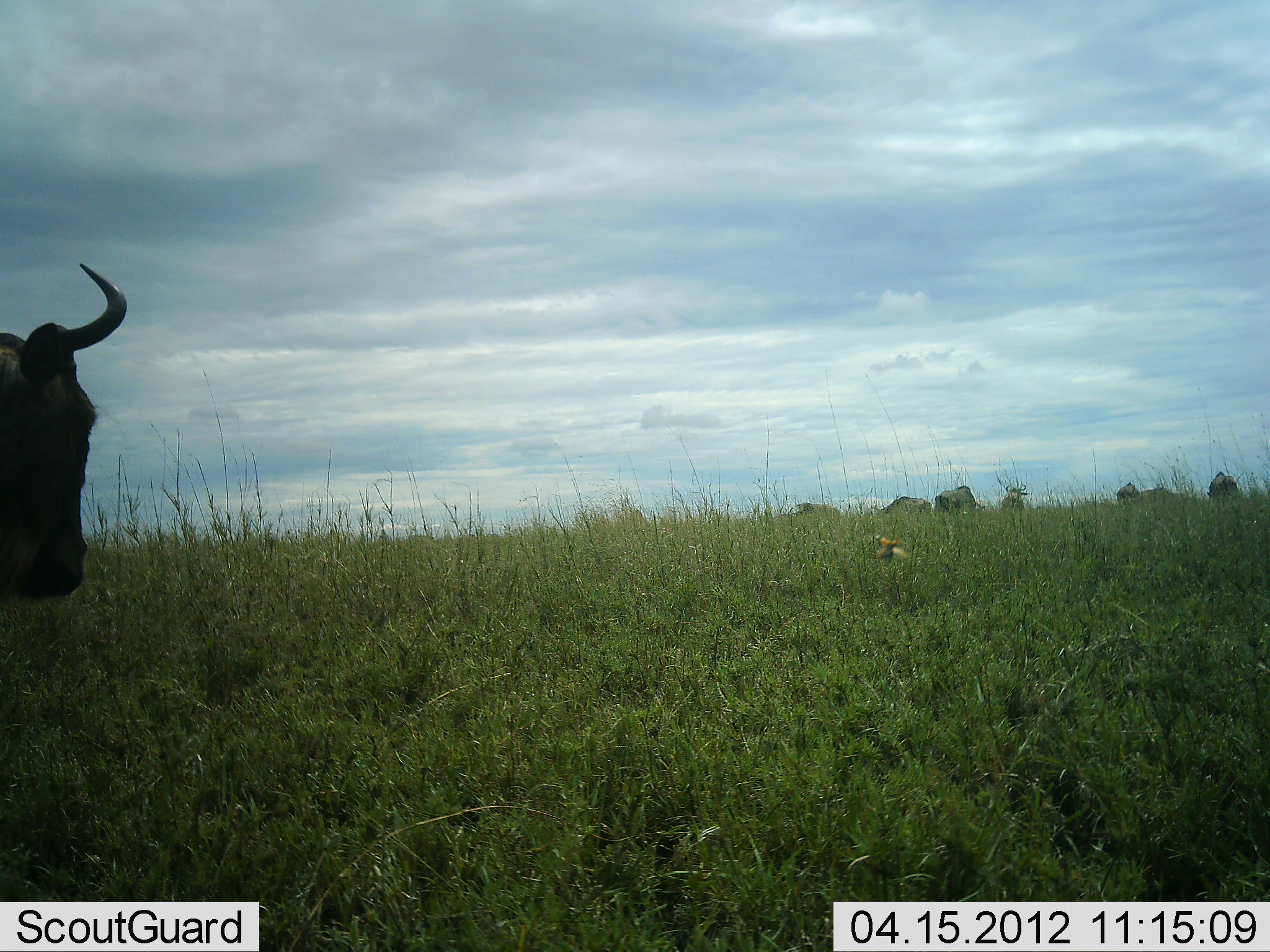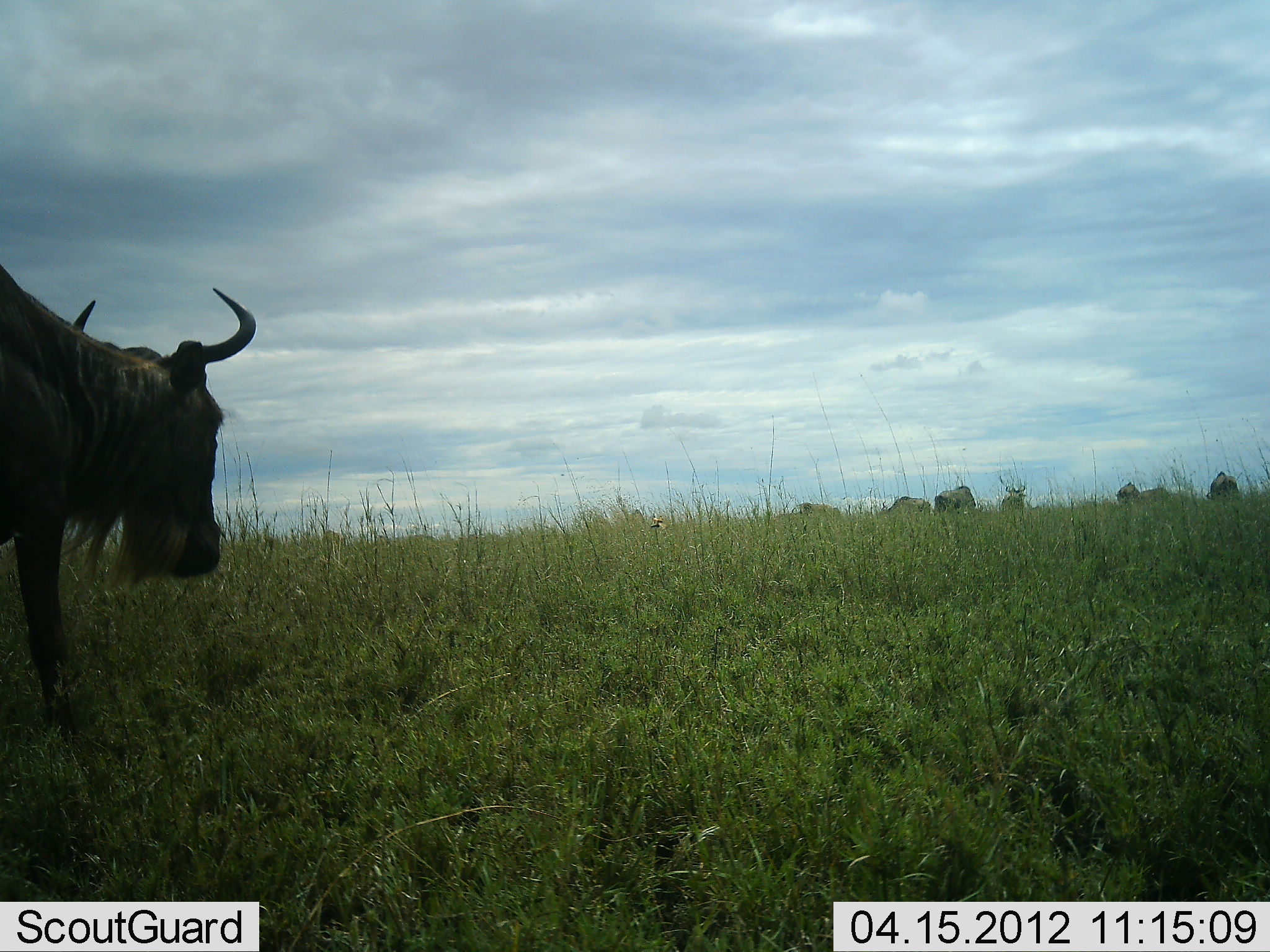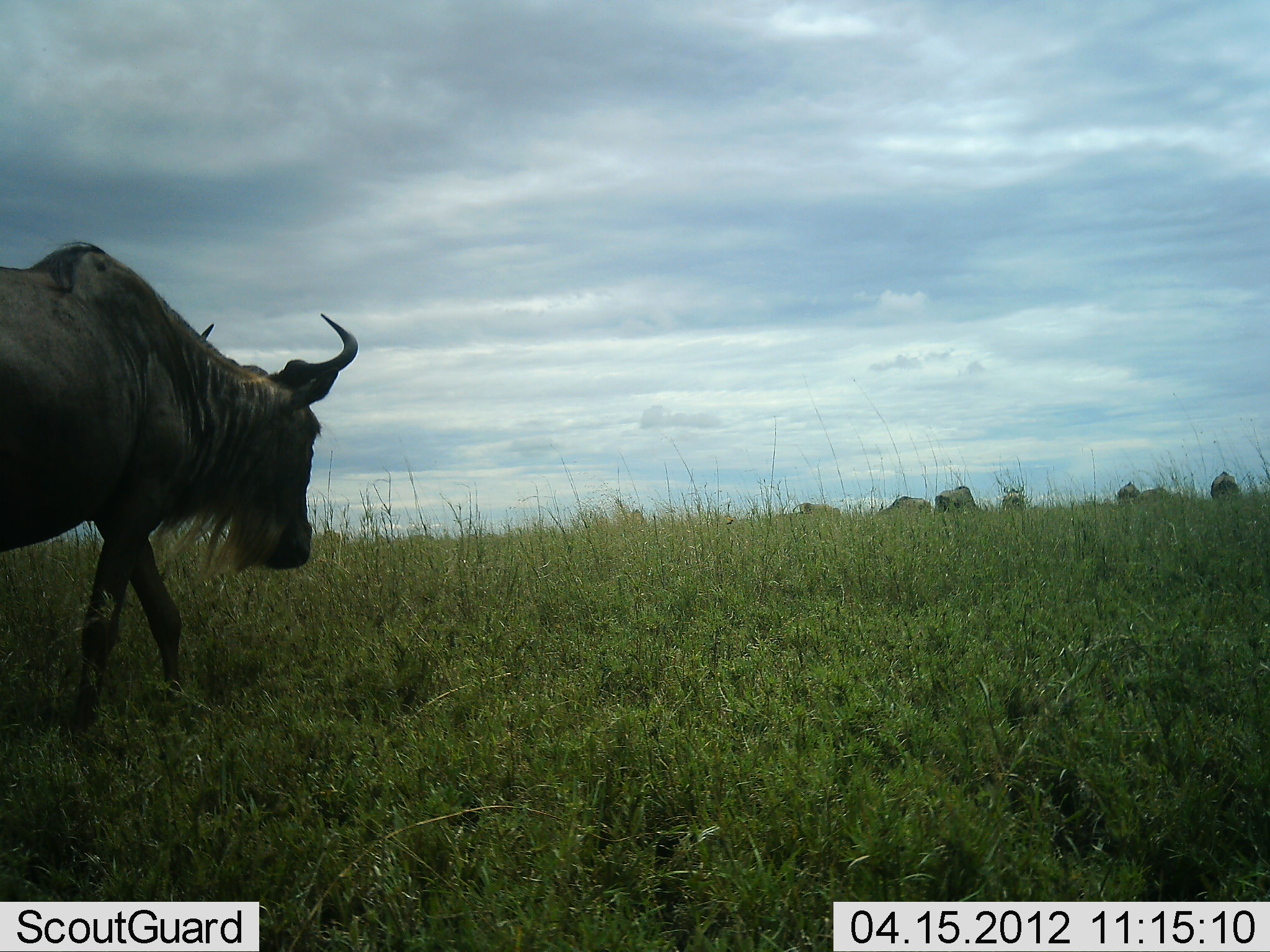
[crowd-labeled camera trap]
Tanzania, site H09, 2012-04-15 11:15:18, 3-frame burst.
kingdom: Animalia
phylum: Chordata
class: Mammalia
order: Artiodactyla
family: Bovidae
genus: Connochaetes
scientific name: Connochaetes taurinus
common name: blue wildebeest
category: wildebeest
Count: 7.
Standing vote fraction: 39%.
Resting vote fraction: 0%.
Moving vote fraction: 93%.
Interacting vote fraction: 0%.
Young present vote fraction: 0%.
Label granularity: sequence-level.